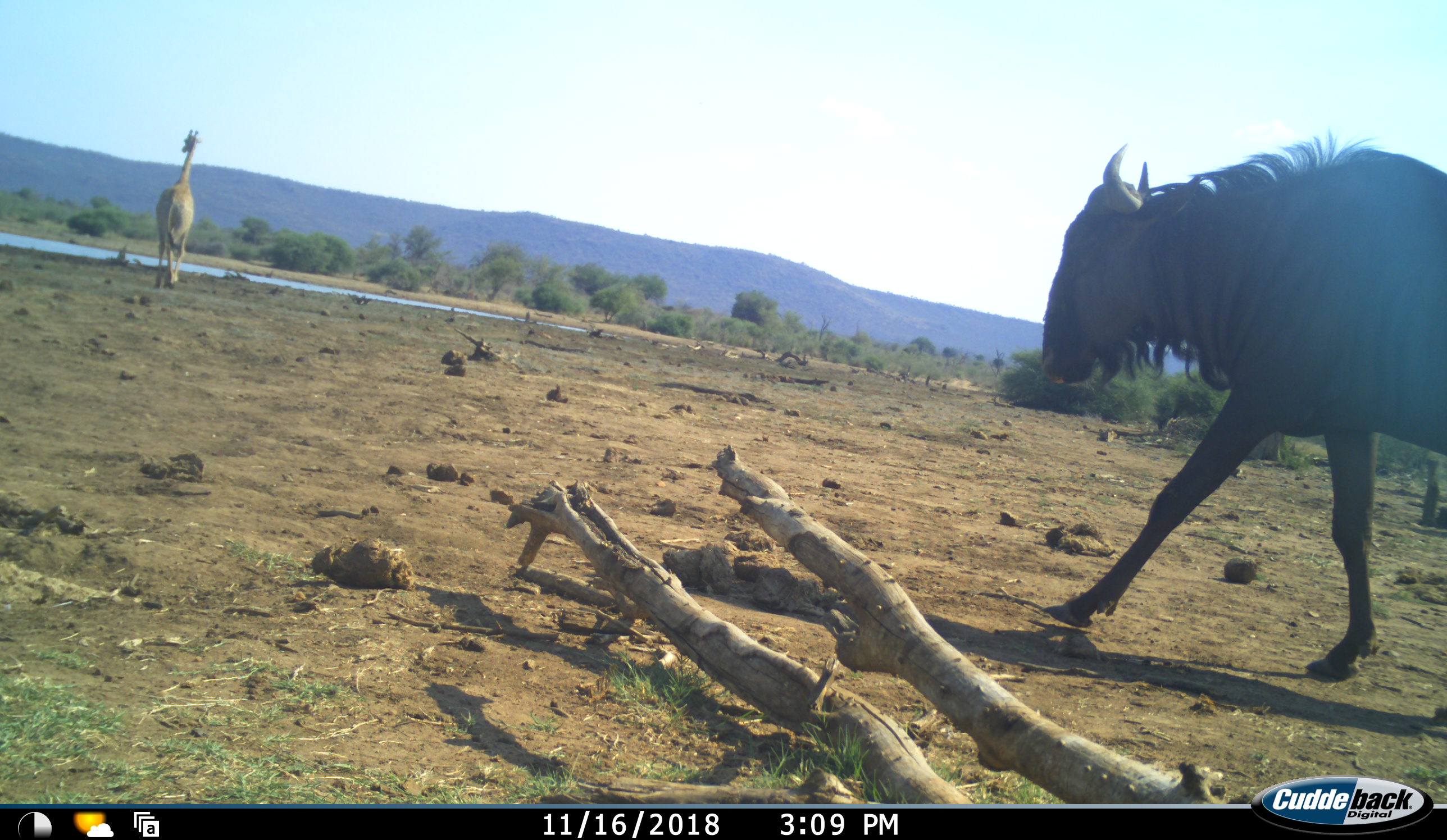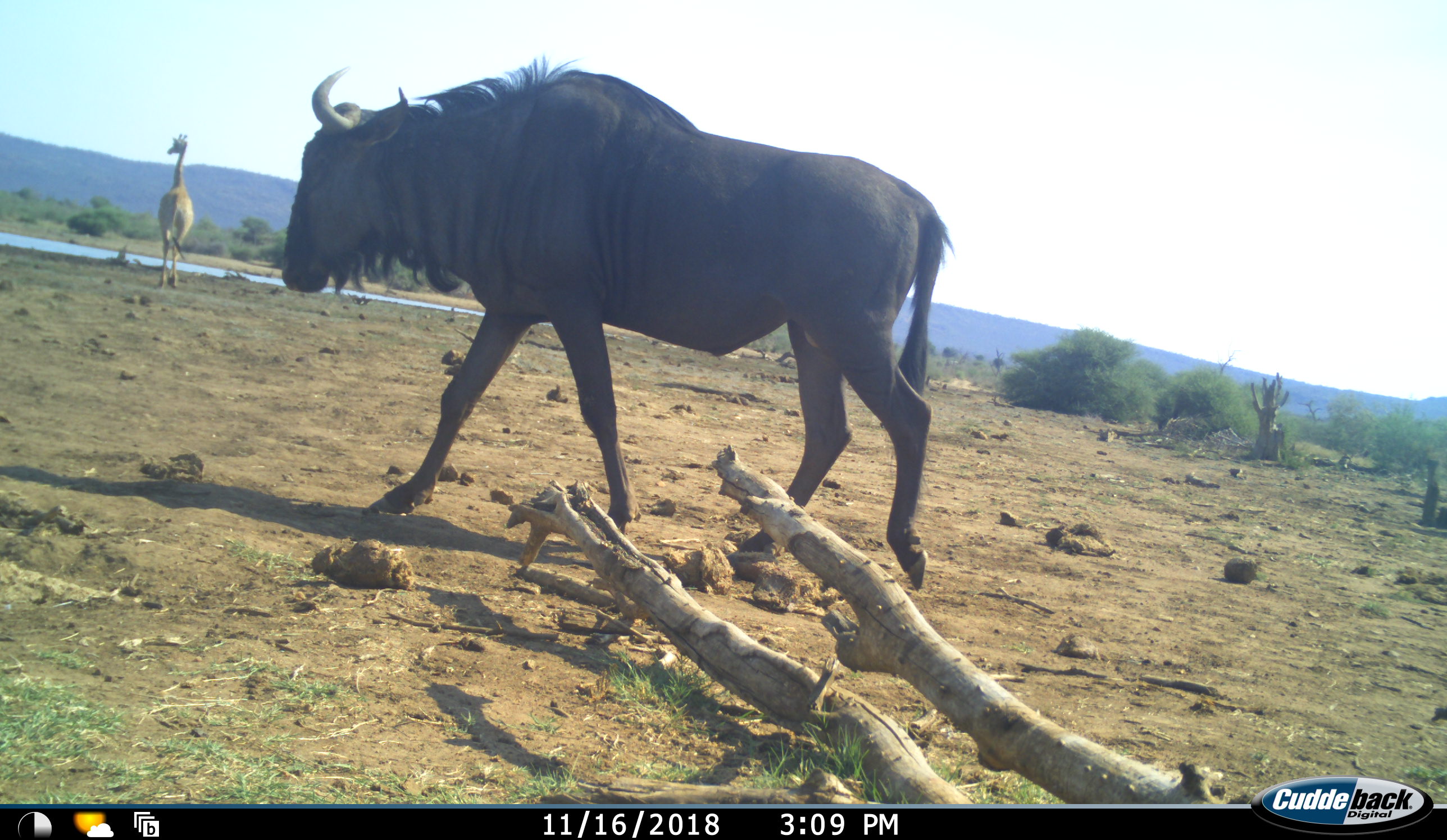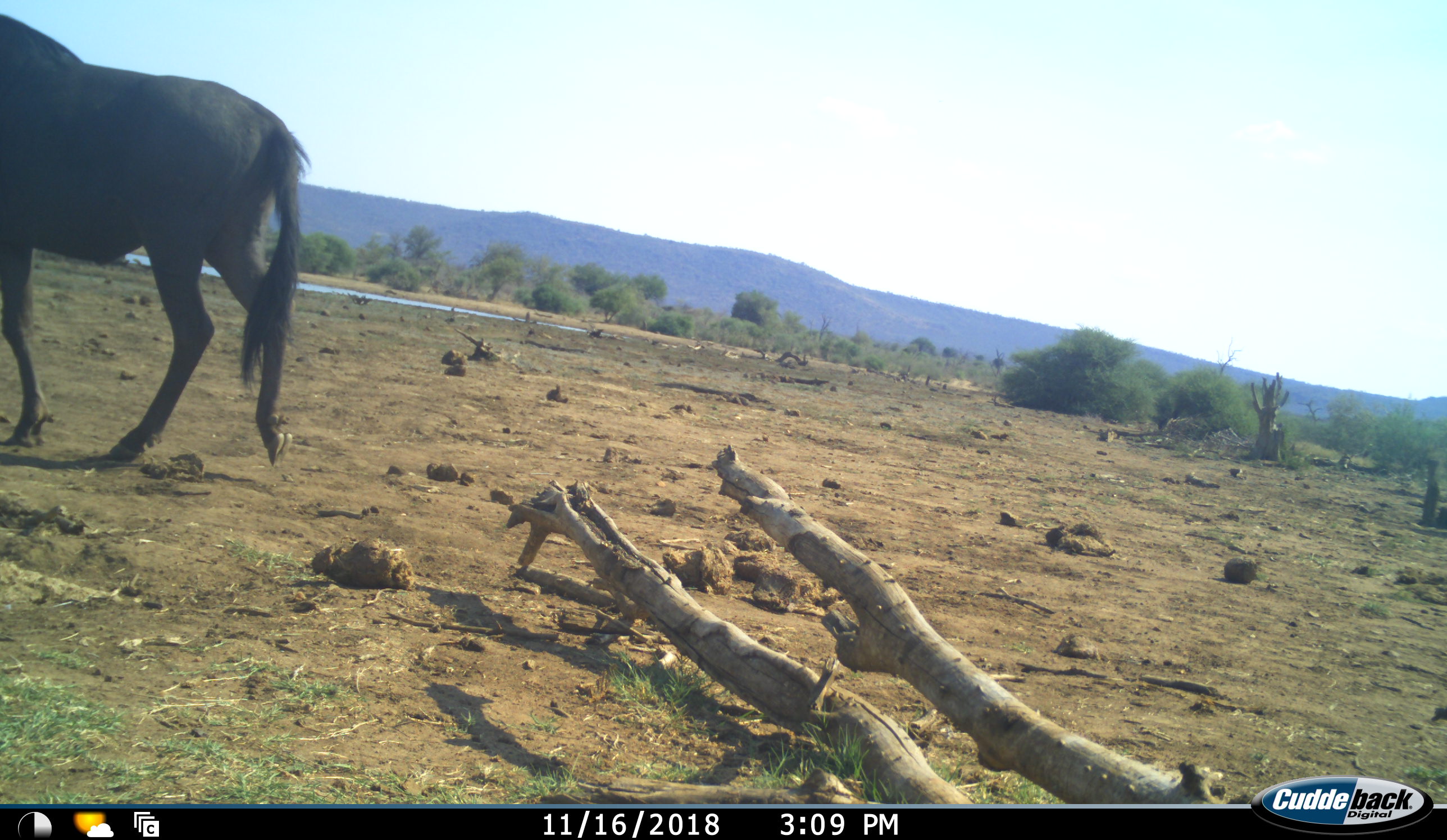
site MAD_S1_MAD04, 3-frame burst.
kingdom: Animalia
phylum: Chordata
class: Mammalia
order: Artiodactyla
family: Giraffidae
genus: Giraffa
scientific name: Giraffa camelopardalis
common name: giraffe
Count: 1.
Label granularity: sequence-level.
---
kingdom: Animalia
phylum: Chordata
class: Mammalia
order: Artiodactyla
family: Bovidae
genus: Connochaetes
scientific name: Connochaetes taurinus taurinus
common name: blue wildebeest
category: wildebeestblue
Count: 1.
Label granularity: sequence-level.